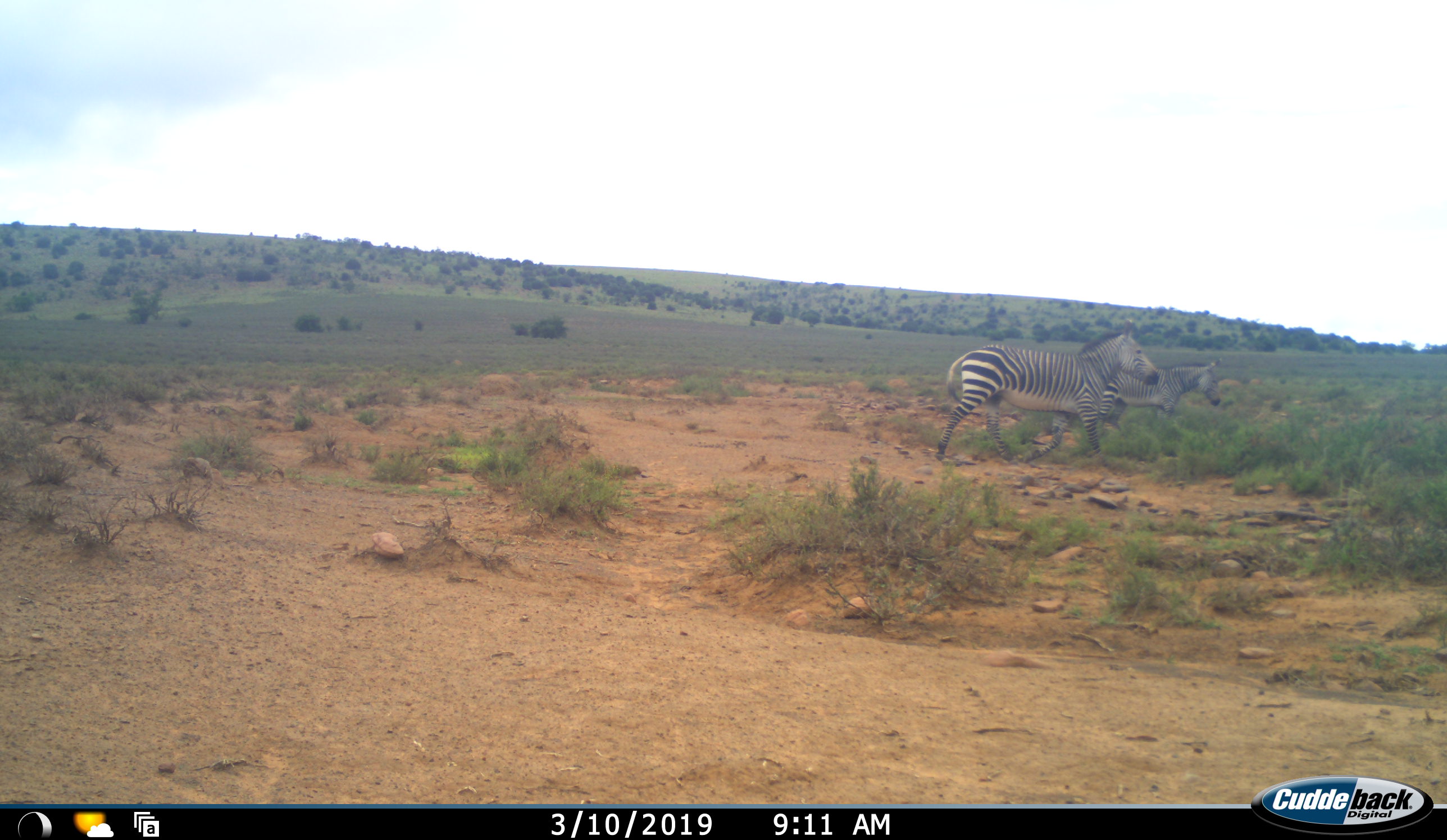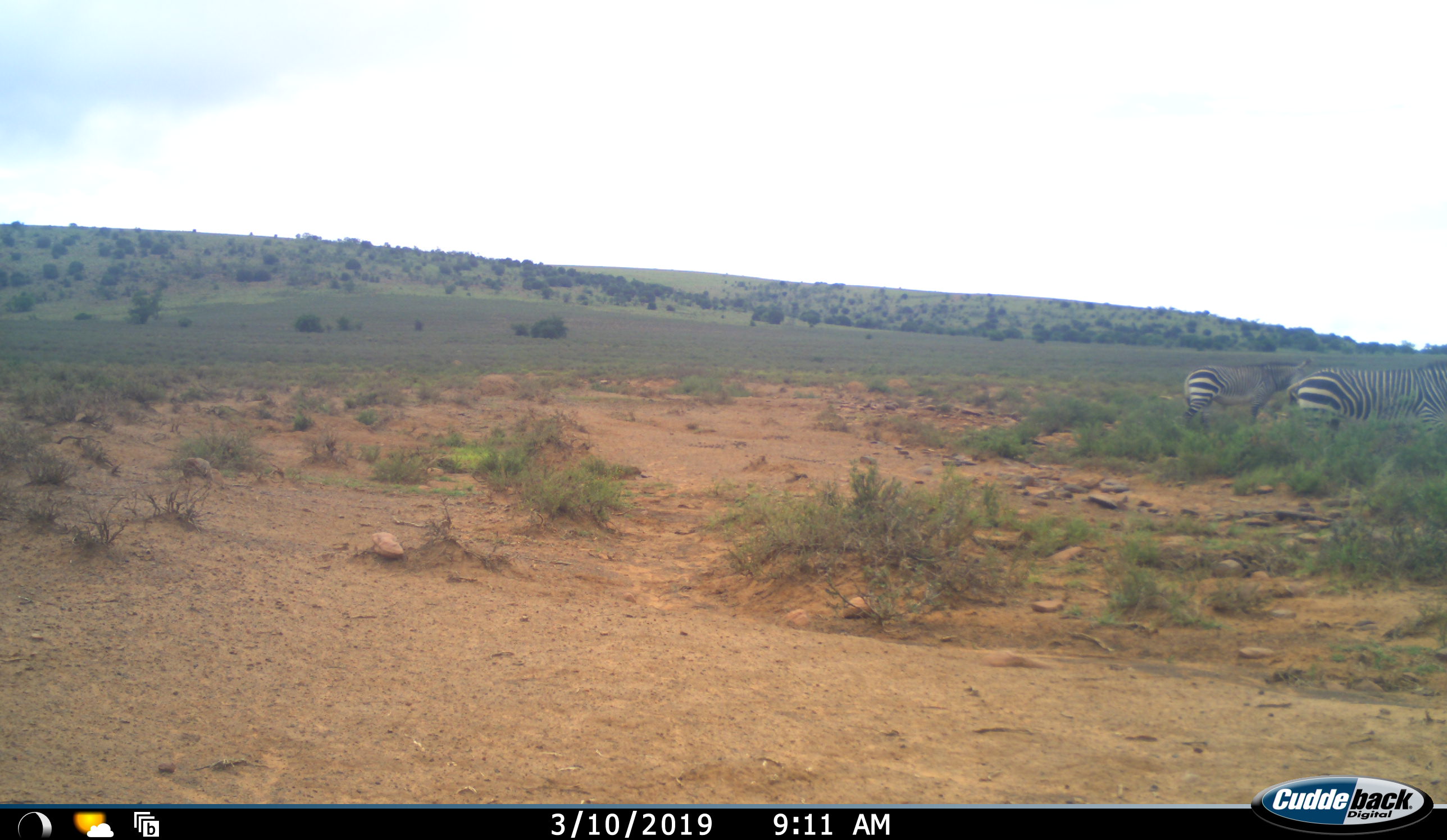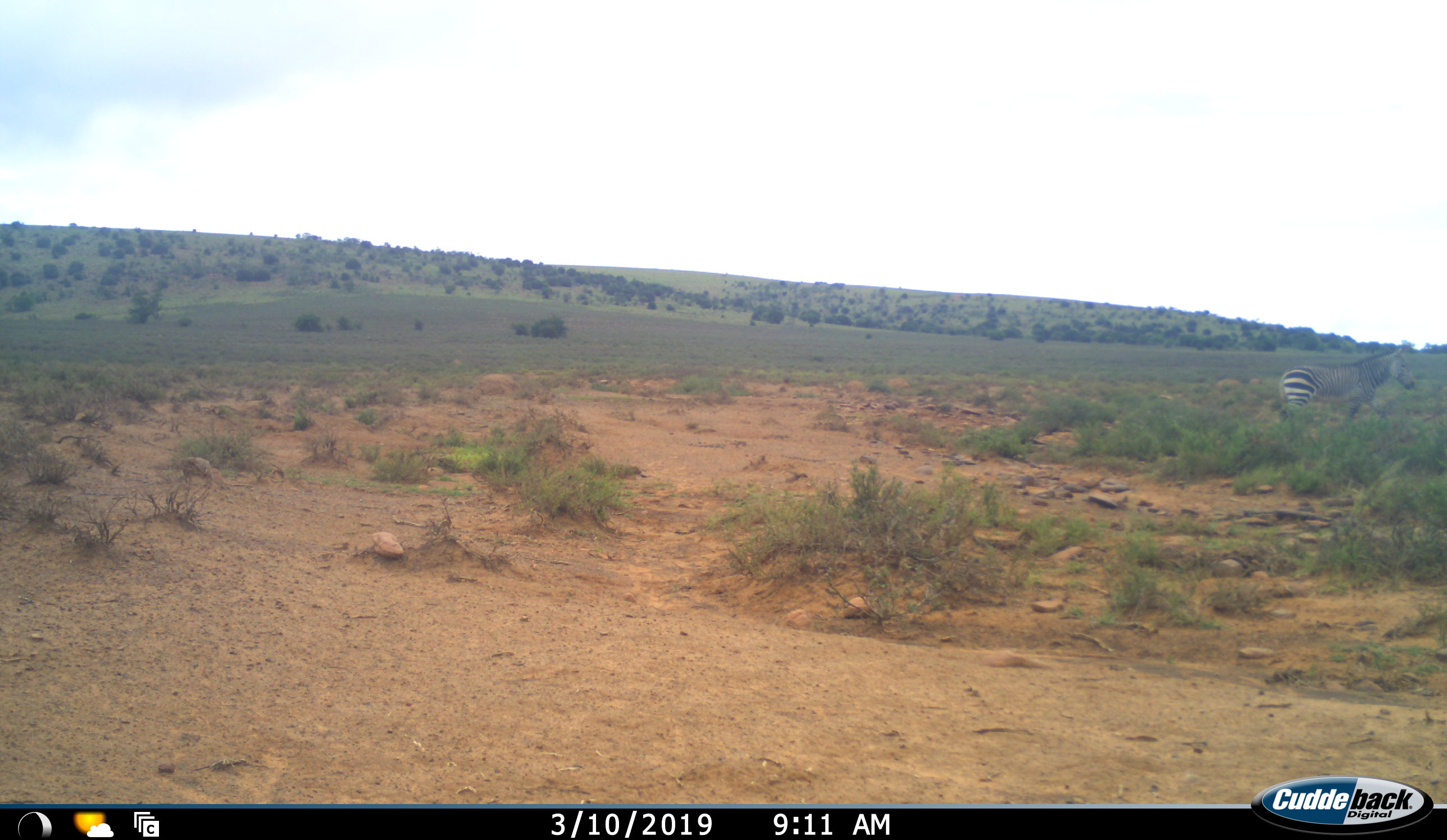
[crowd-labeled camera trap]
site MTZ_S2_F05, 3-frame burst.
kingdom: Animalia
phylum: Chordata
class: Mammalia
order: Perissodactyla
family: Equidae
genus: Equus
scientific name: Equus zebra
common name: mountain zebra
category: zebramountain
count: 2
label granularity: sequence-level